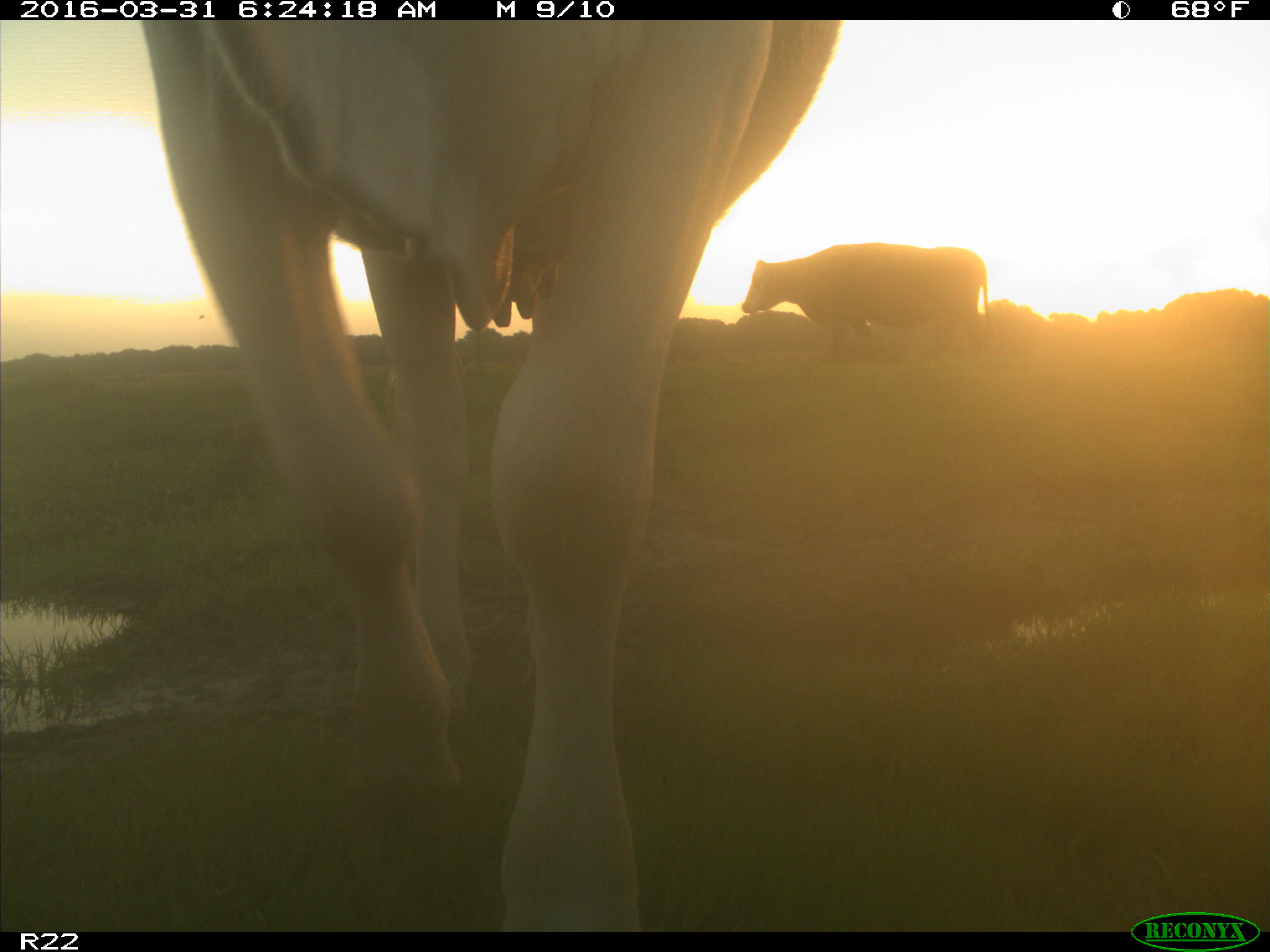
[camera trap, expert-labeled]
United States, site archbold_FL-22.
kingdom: Animalia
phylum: Chordata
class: Mammalia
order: Artiodactyla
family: Bovidae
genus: Bos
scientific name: Bos taurus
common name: domestic cow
Bos taurus (domestic cow).